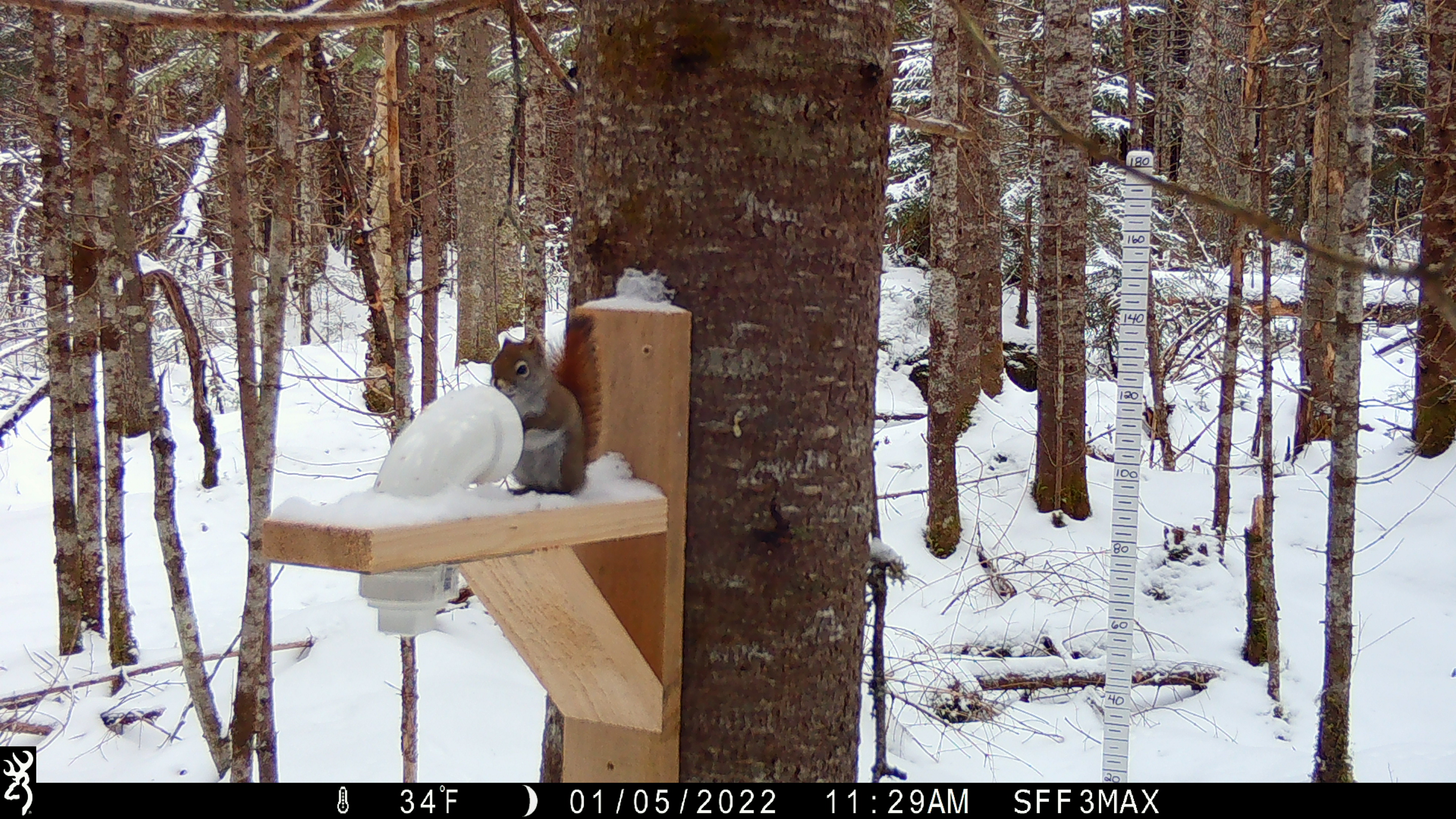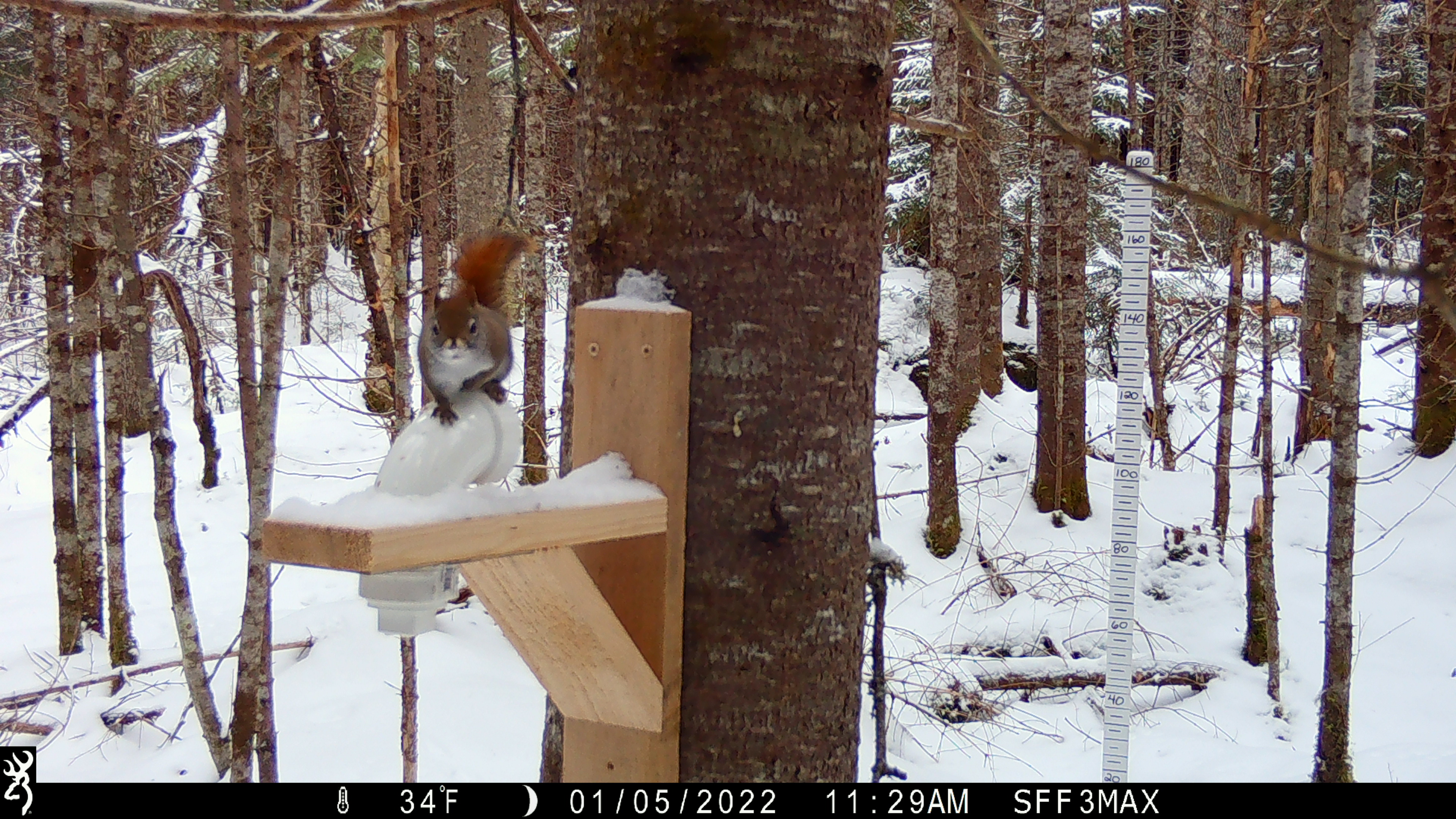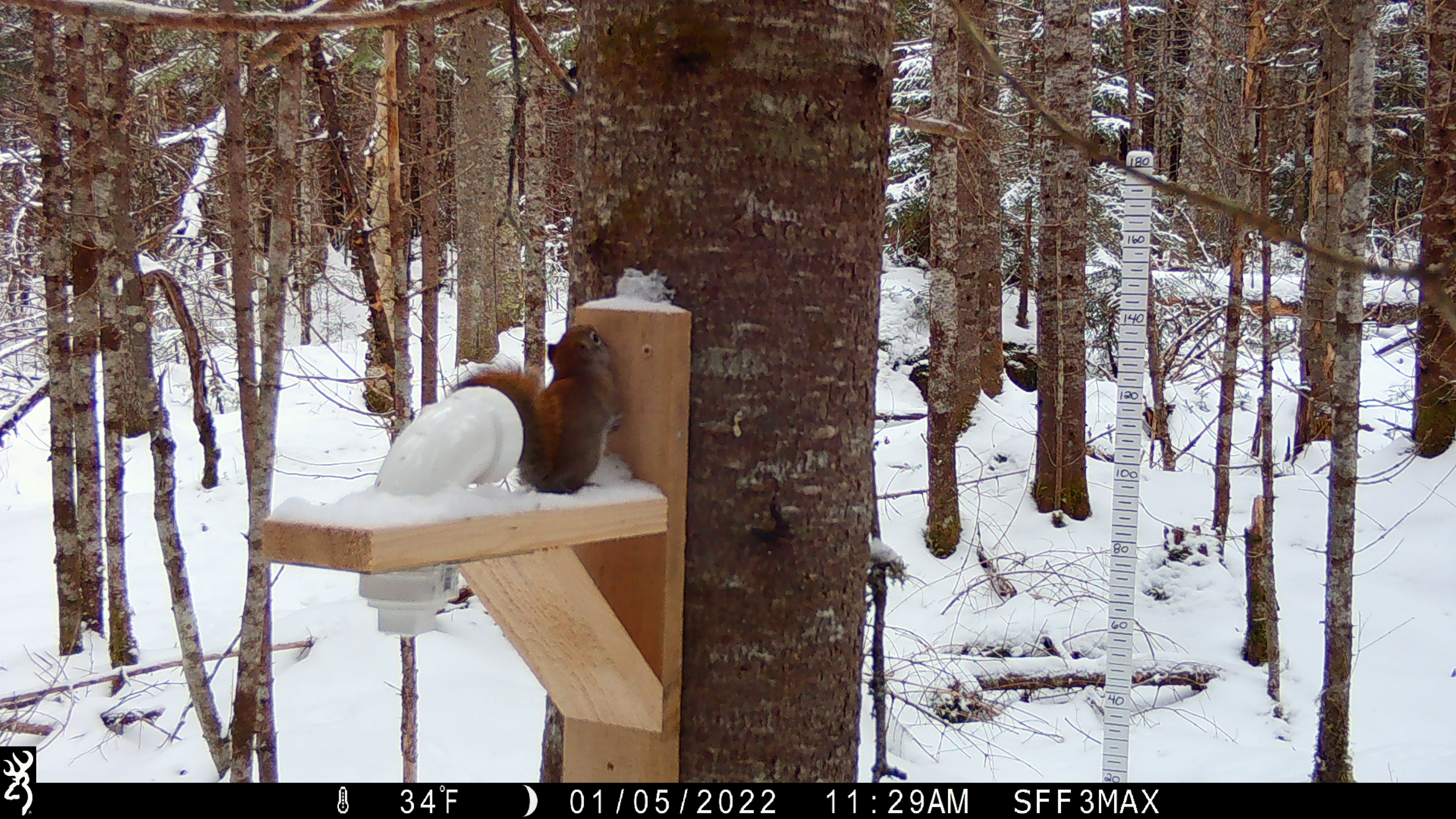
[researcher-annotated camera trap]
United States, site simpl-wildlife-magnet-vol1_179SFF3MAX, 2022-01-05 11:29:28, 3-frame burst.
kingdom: Animalia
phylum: Chordata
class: Mammalia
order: Rodentia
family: Sciuridae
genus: Tamiasciurus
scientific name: Tamiasciurus hudsonicus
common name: red squirrel